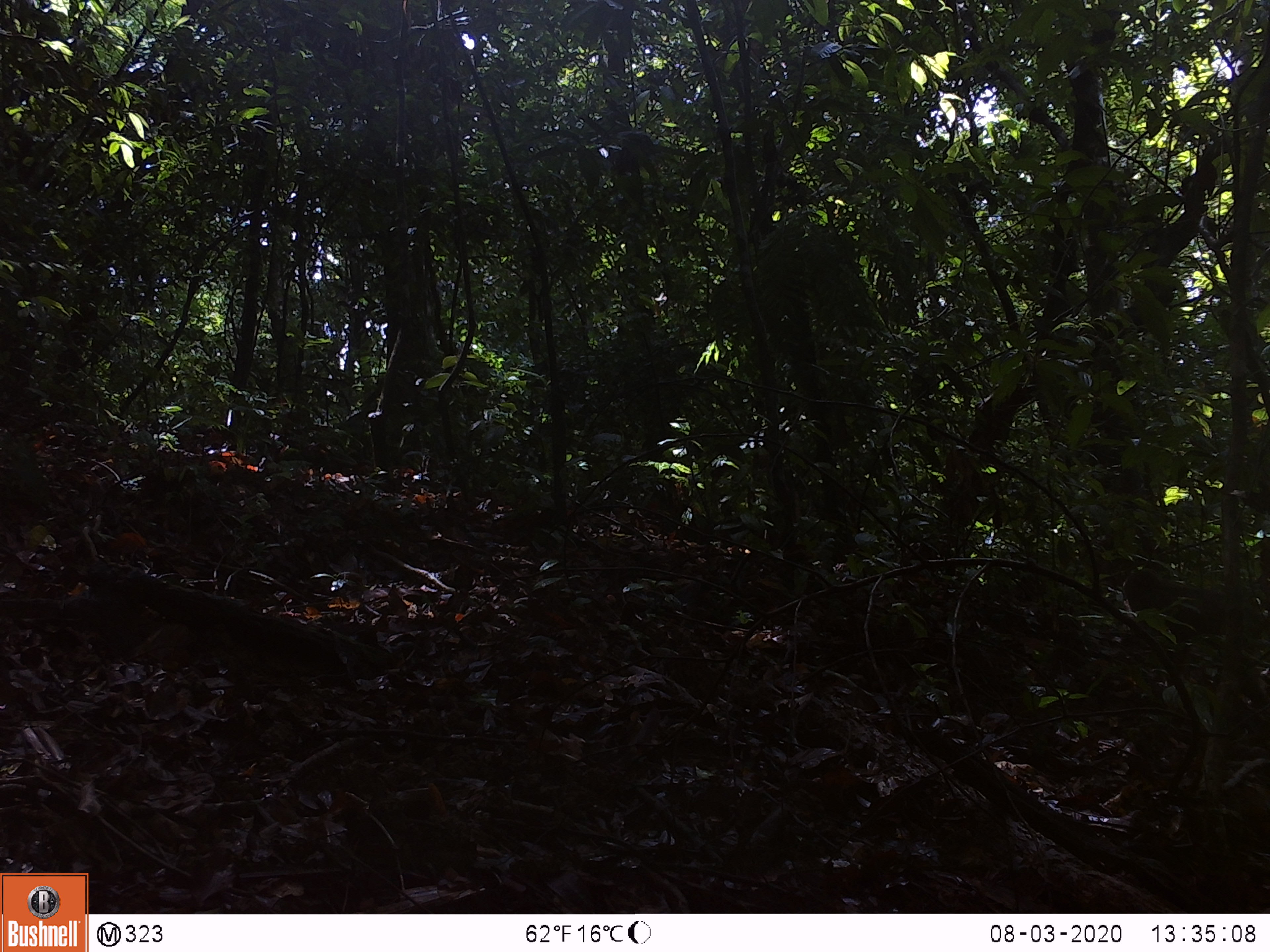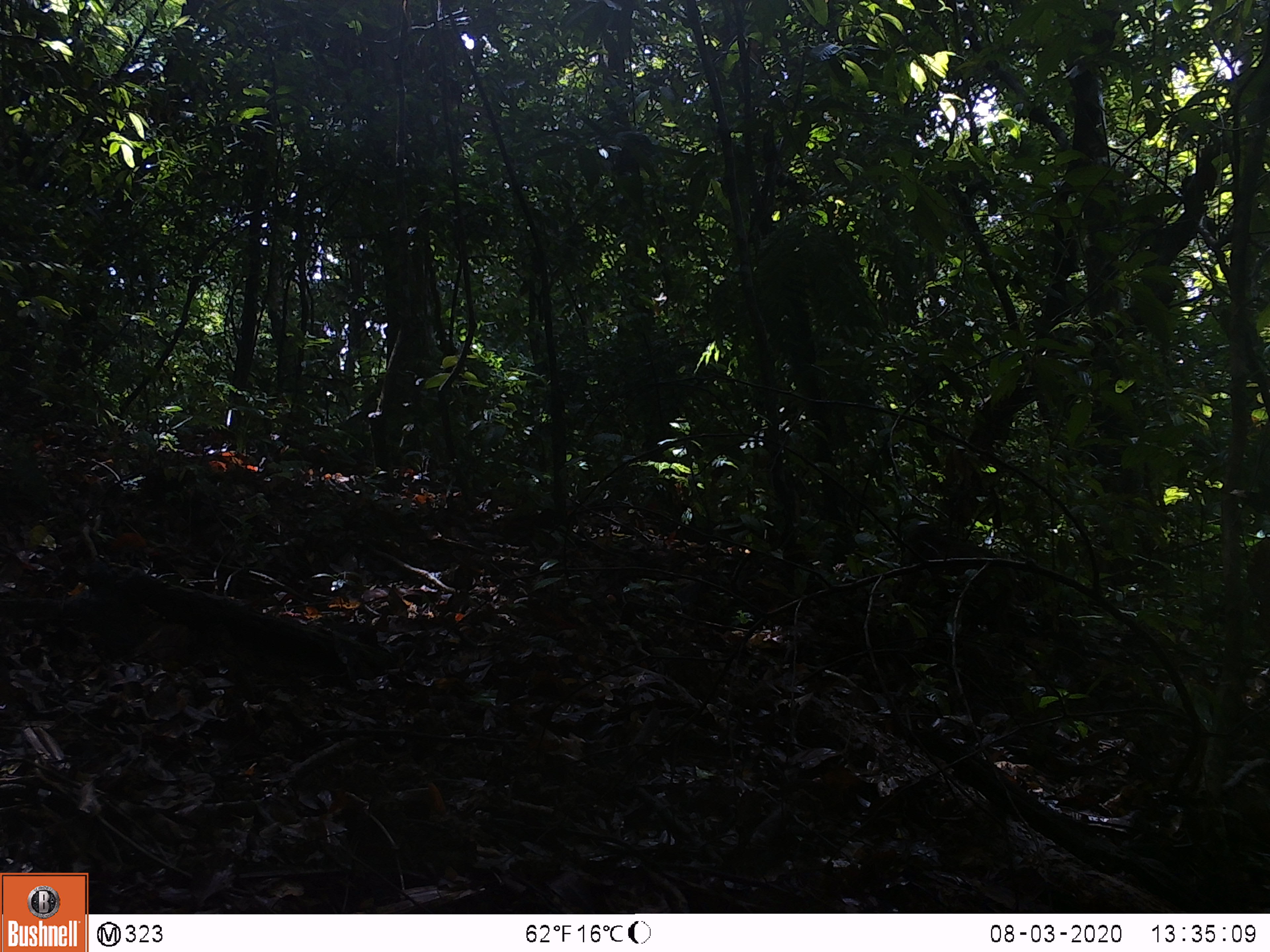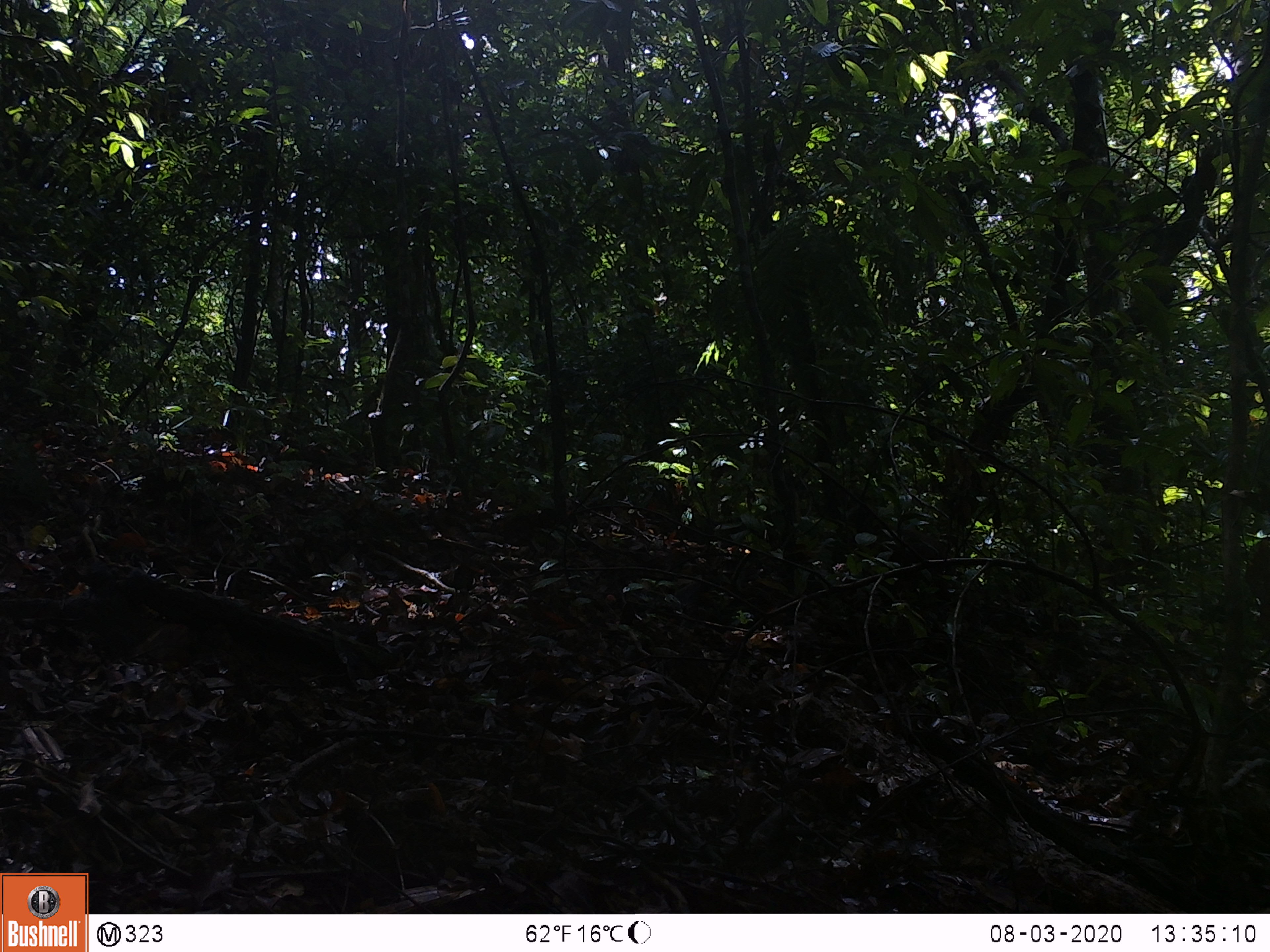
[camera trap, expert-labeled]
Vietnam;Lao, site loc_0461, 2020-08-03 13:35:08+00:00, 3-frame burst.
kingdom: Animalia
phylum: Chordata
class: Mammalia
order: Primates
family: Cercopithecidae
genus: Macaca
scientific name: Macaca arctoides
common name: stump-tailed macaque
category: stump tailed macaque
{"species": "stump tailed macaque (stump-tailed macaque) (Macaca arctoides)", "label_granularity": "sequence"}